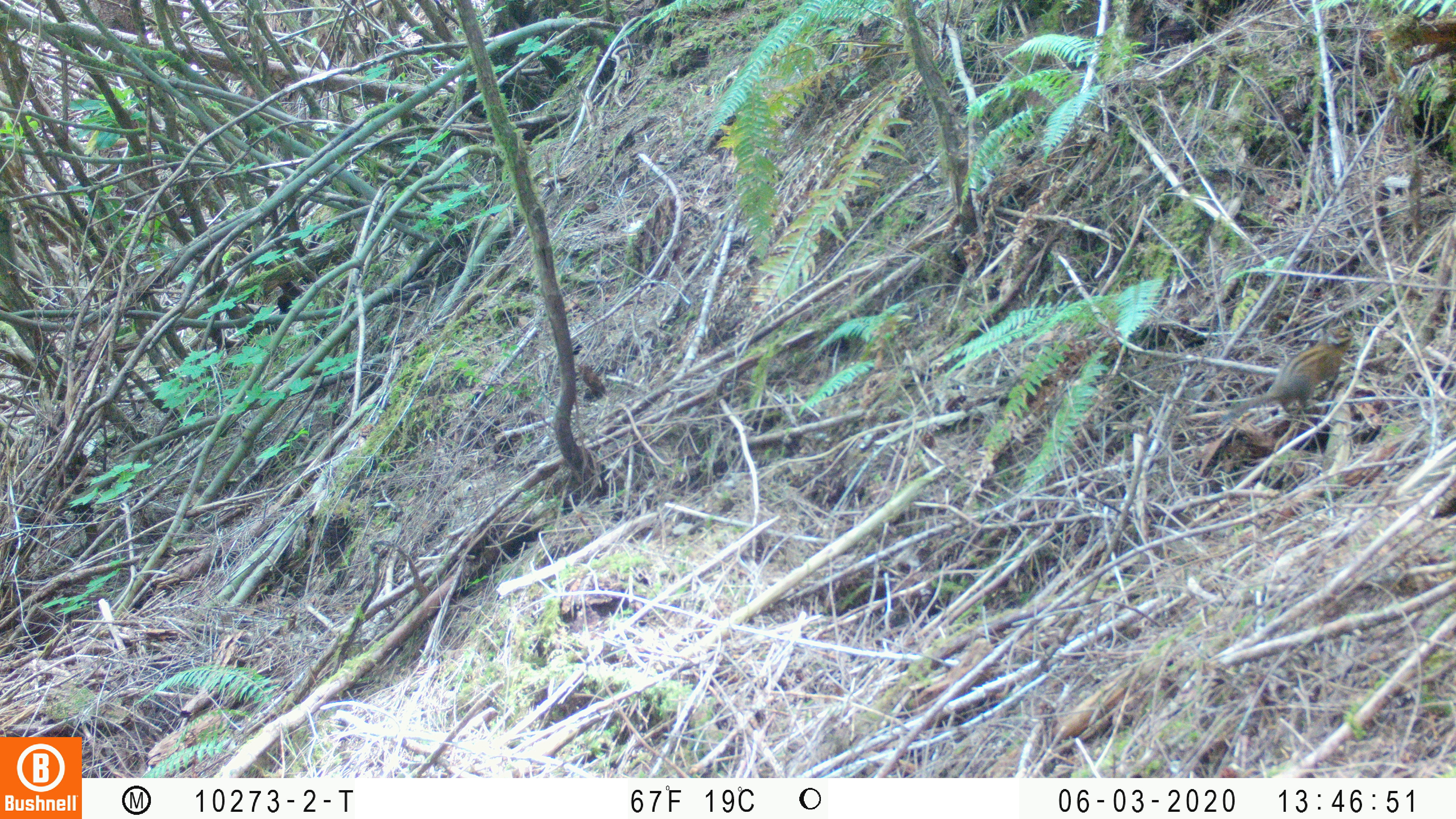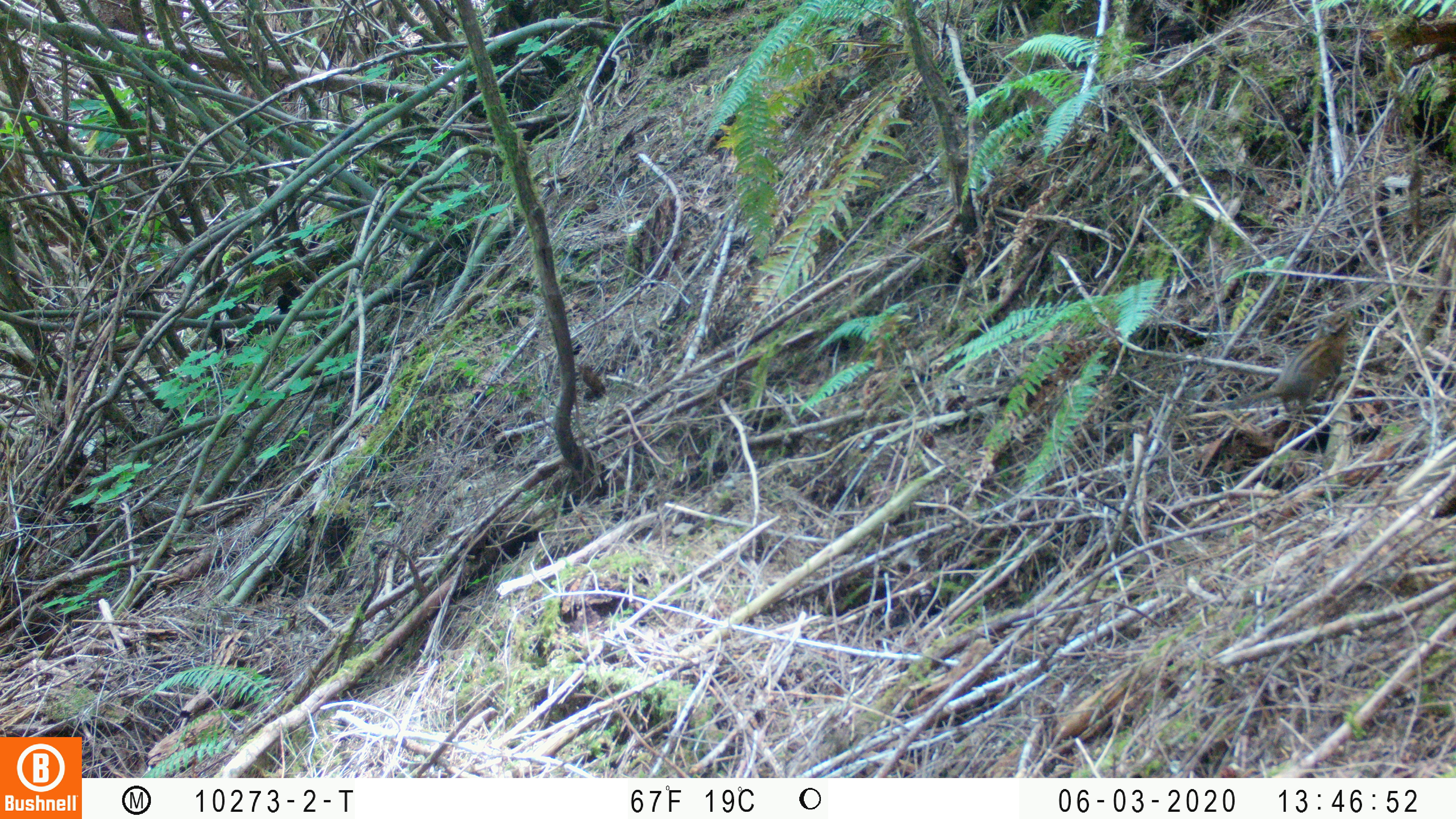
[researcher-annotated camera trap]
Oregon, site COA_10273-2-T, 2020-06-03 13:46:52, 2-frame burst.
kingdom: Animalia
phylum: Chordata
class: Mammalia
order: Rodentia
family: Sciuridae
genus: Neotamias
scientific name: Neotamias townsendii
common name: townsend's chipmunk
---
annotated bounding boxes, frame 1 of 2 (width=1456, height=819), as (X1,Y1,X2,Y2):
townsend's chipmunk: (1222,324,1358,426)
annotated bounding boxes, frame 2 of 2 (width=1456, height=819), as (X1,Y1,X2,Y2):
townsend's chipmunk: (1219,303,1355,420)